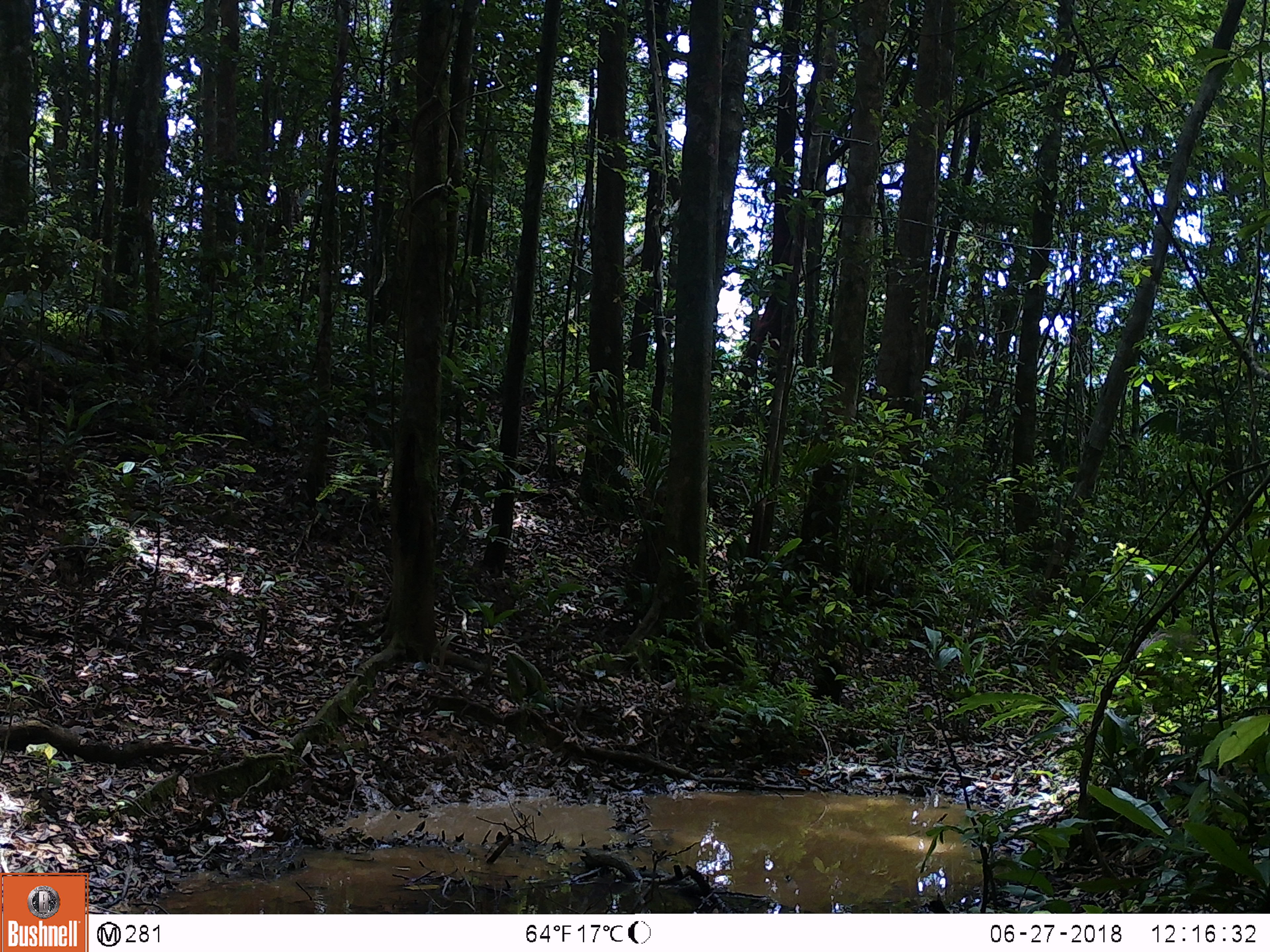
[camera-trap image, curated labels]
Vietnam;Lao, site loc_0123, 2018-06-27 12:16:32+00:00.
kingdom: Animalia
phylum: Chordata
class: Mammalia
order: Artiodactyla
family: Suidae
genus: Sus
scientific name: Sus scrofa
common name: eurasian wild pig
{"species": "eurasian wild pig (Sus scrofa)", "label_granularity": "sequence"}